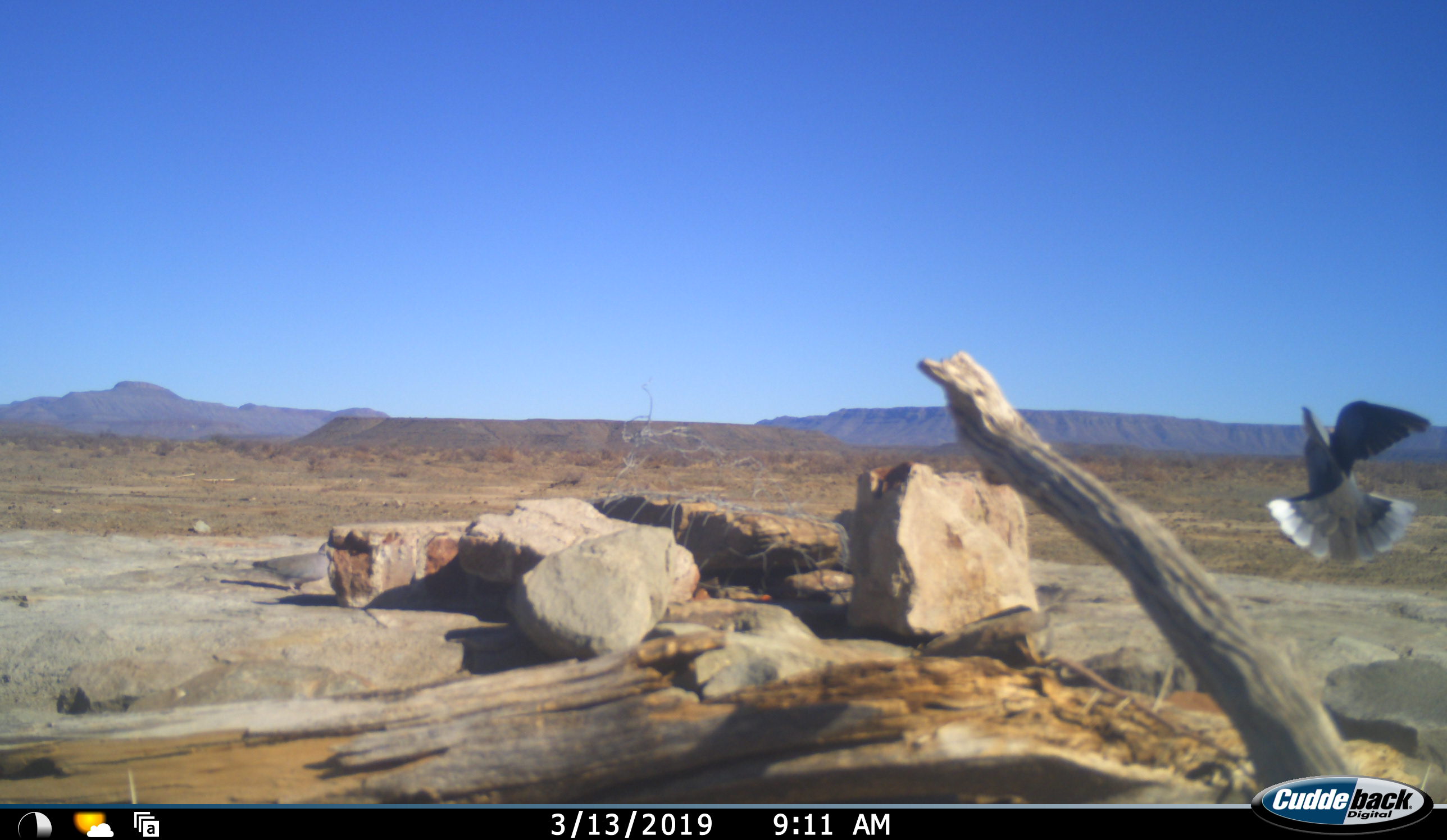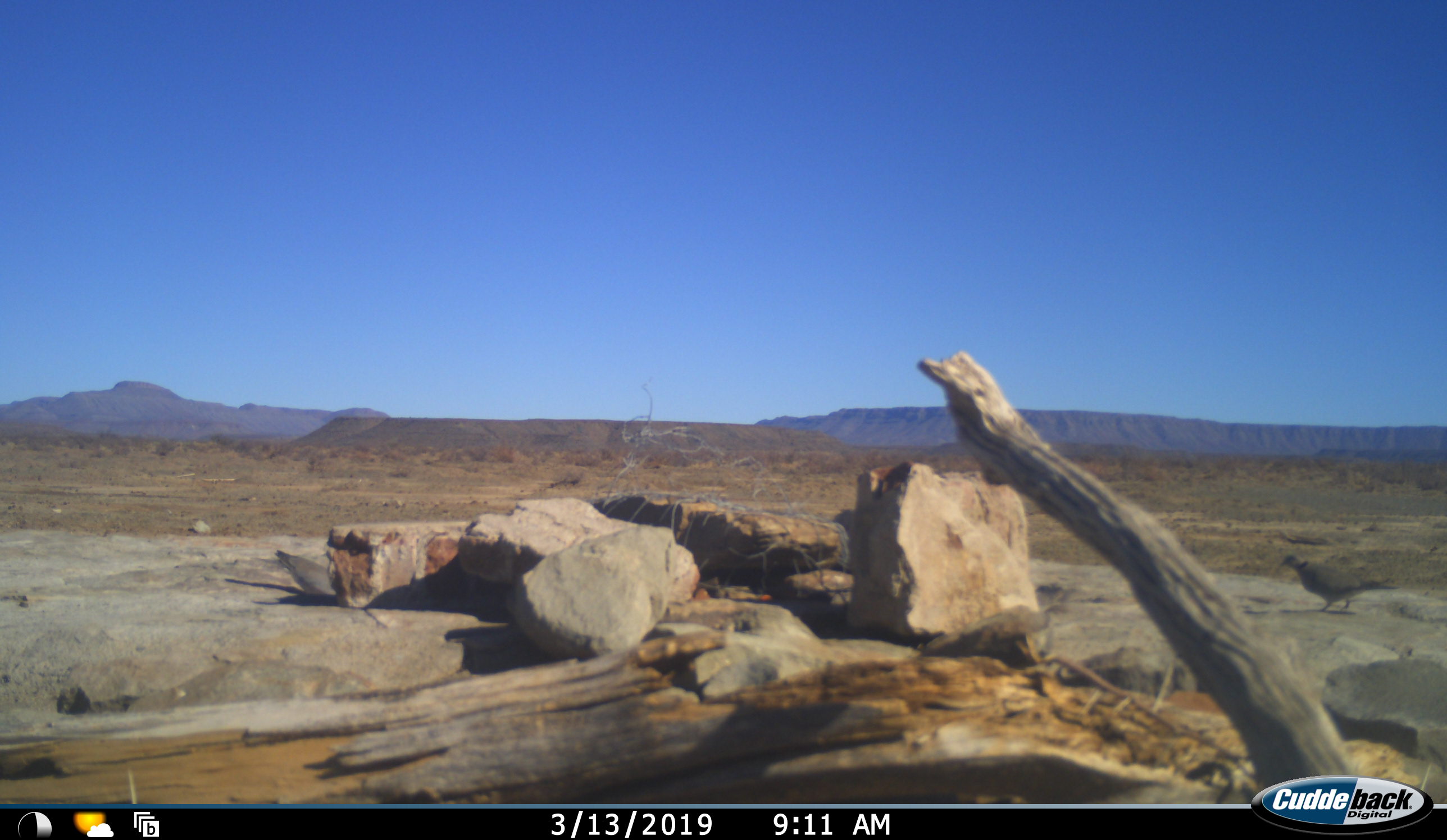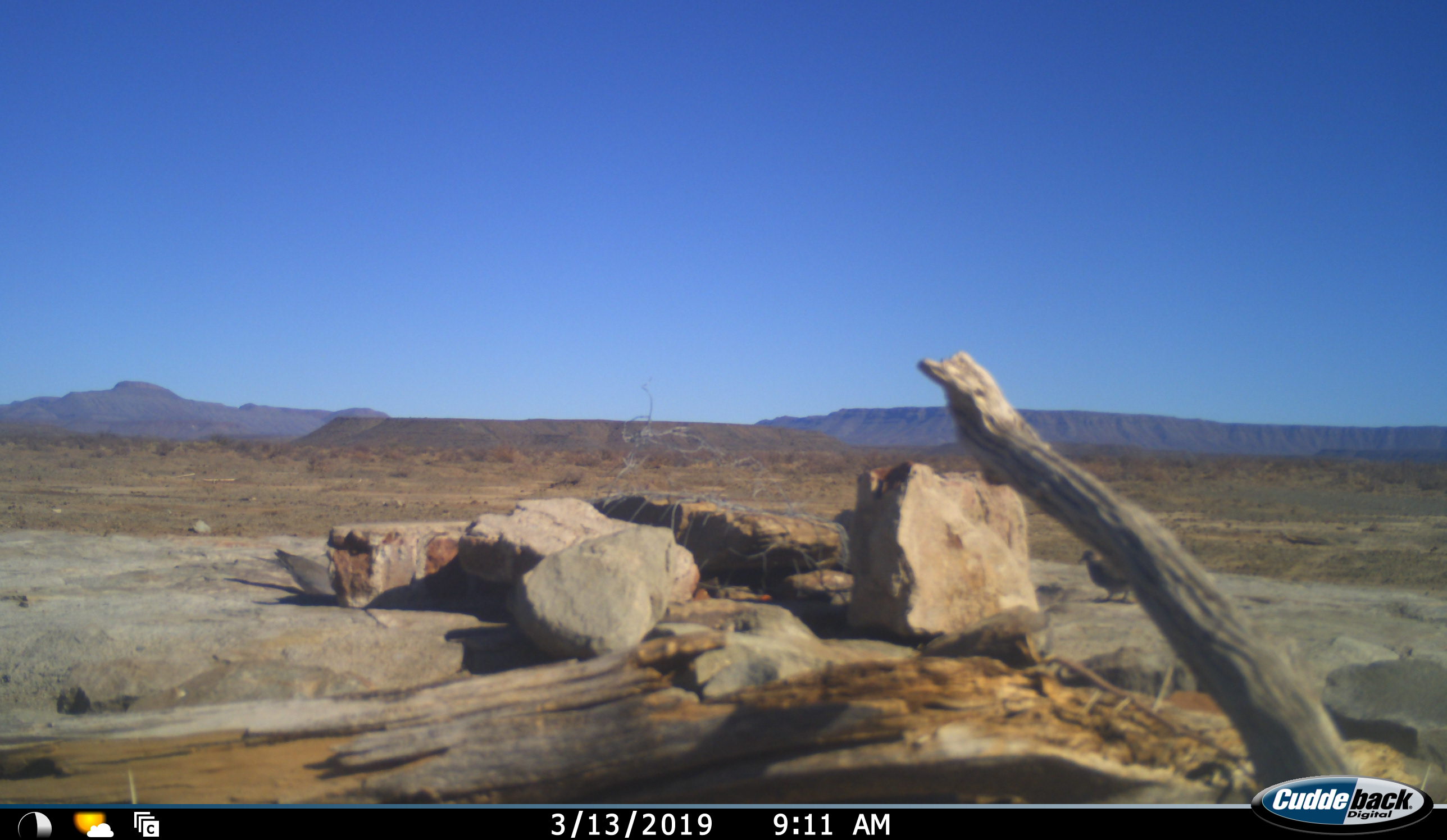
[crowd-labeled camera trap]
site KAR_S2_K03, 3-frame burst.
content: unidentified animal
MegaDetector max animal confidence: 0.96